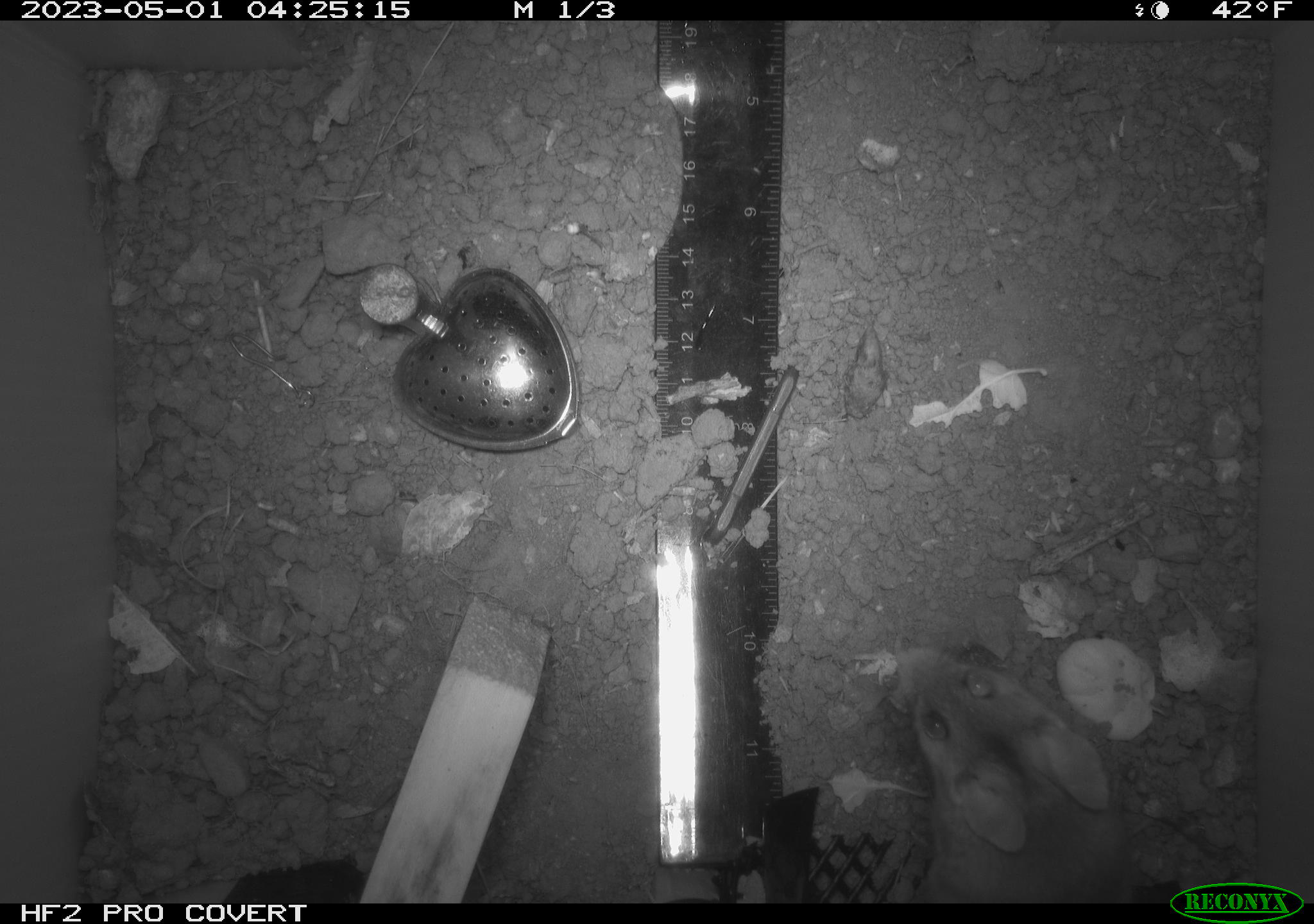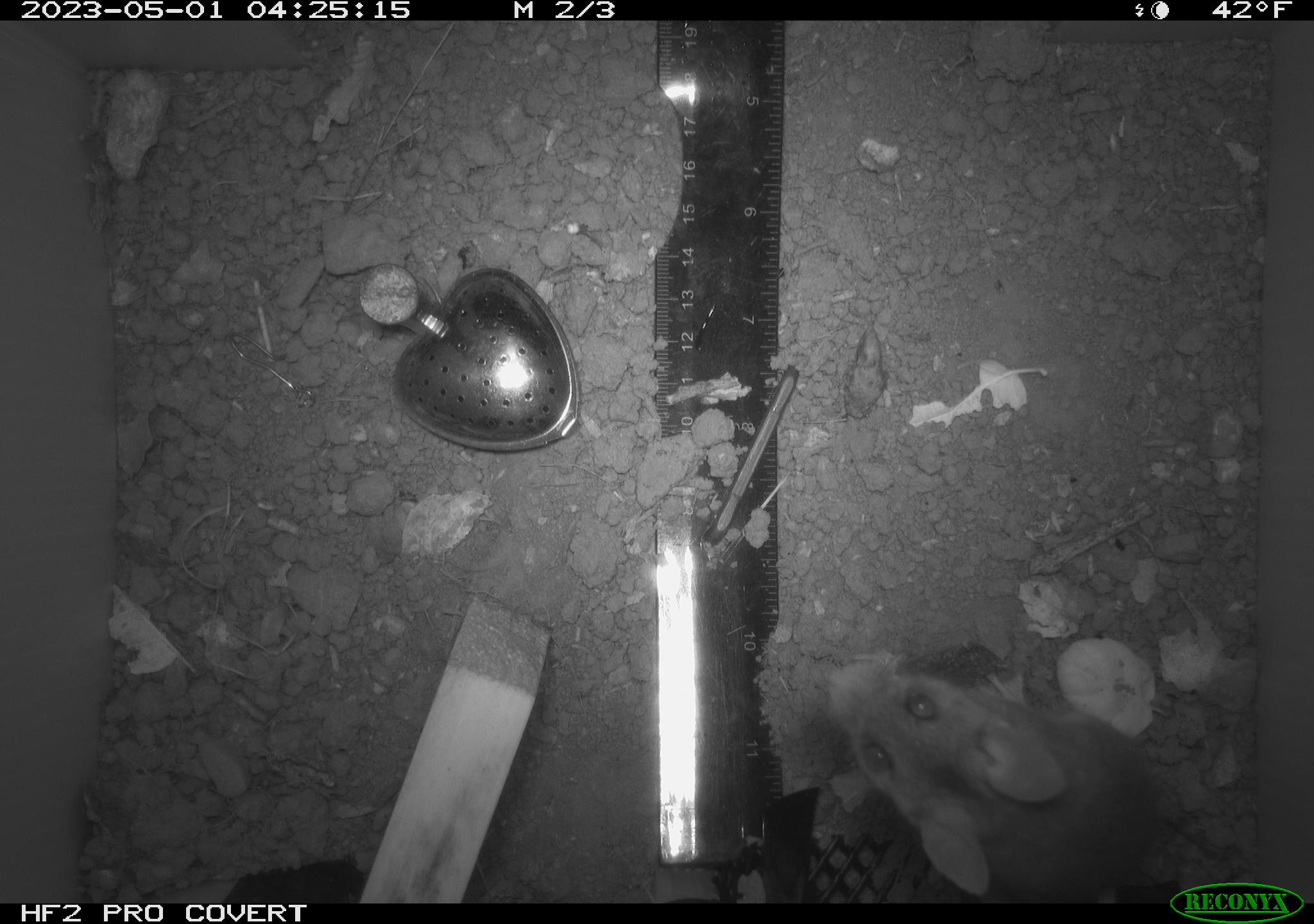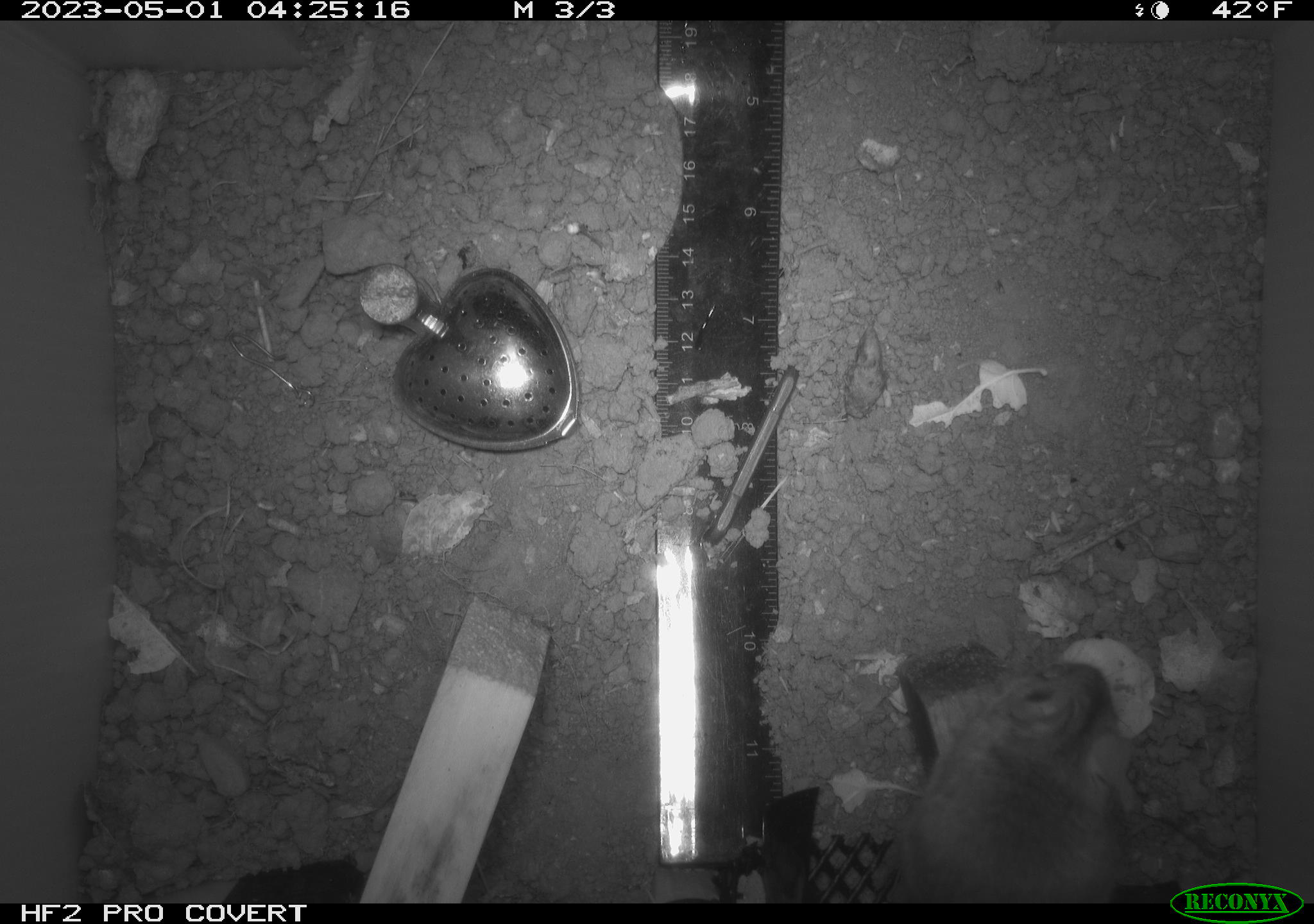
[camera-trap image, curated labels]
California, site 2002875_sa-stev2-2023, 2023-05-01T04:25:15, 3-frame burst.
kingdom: Animalia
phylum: Chordata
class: Mammalia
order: Rodentia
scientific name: Rodentia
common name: mouse species